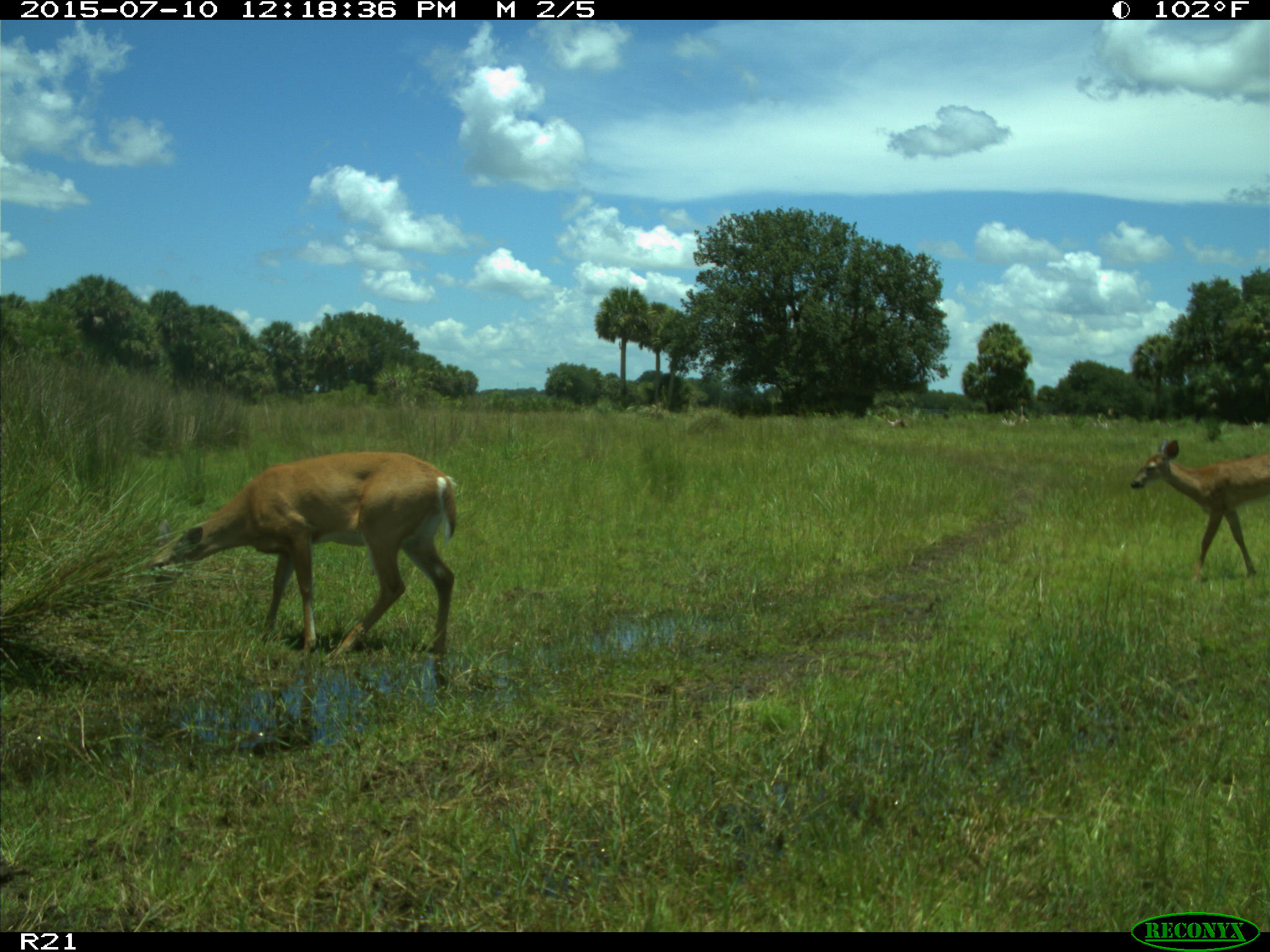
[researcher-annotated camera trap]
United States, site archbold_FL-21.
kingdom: Animalia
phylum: Chordata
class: Mammalia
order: Artiodactyla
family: Cervidae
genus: Odocoileus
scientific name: Odocoileus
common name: deer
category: unidentified deer